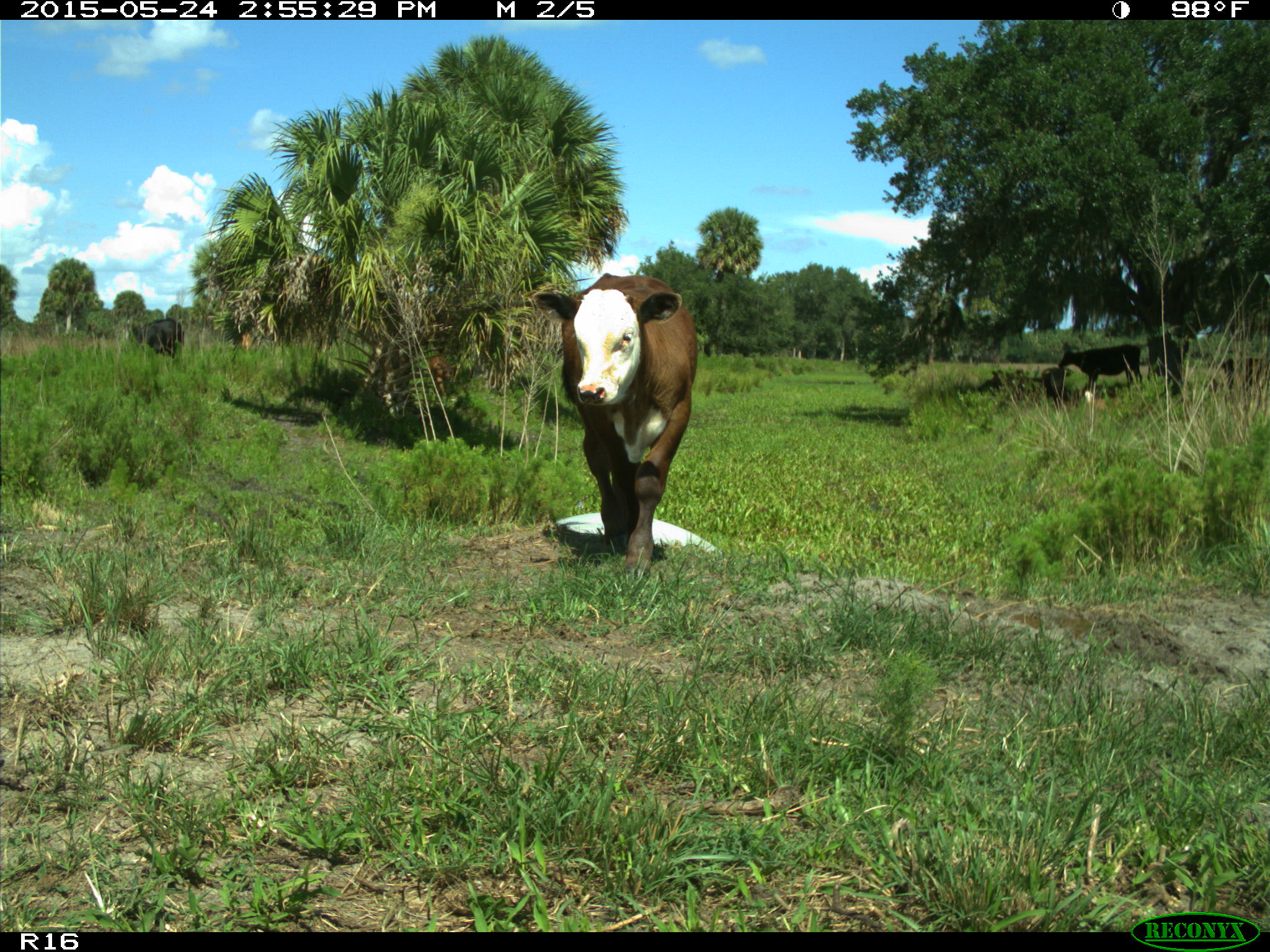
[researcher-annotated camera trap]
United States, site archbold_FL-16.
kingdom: Animalia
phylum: Chordata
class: Mammalia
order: Artiodactyla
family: Bovidae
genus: Bos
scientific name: Bos taurus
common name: domestic cow